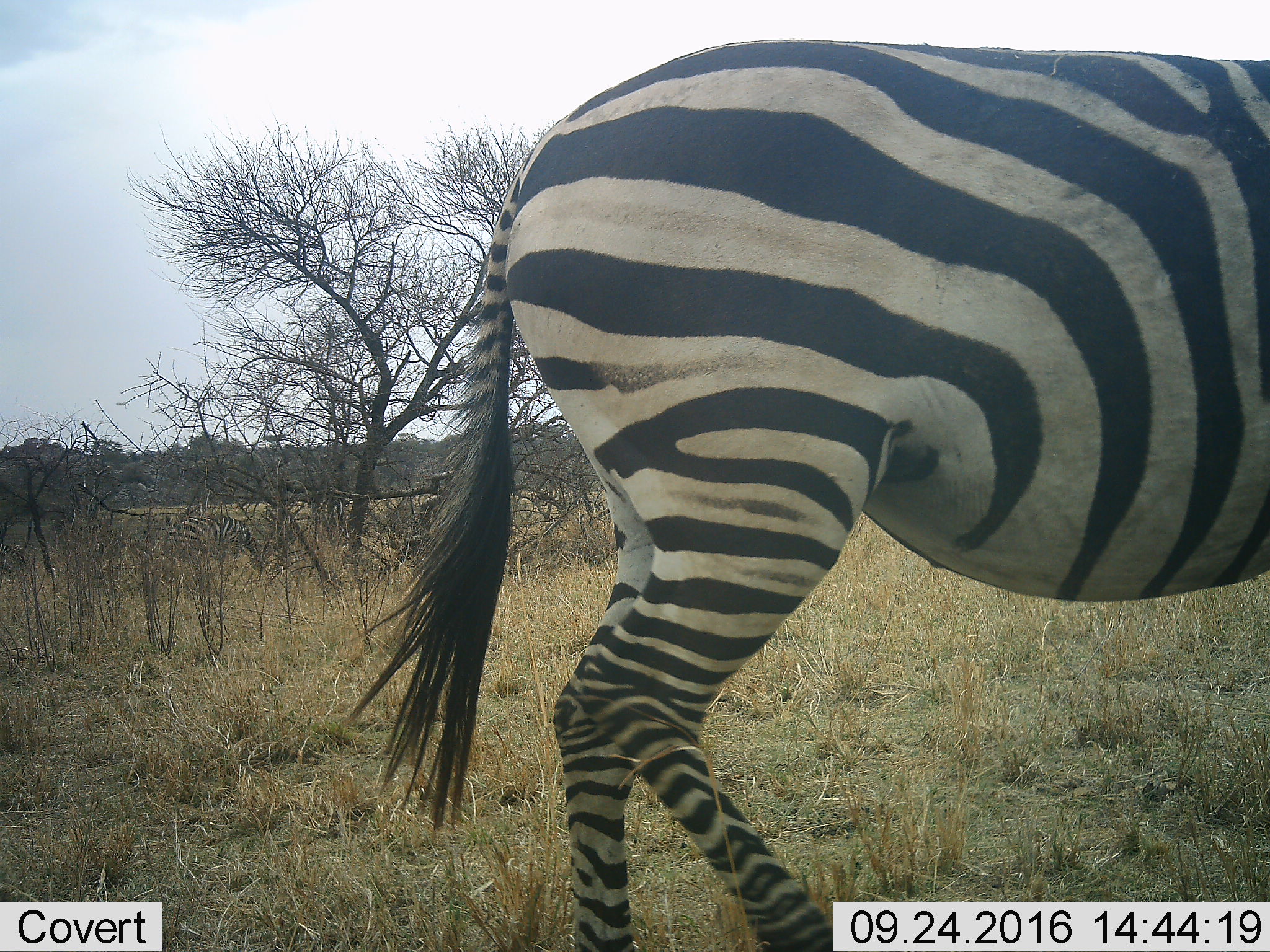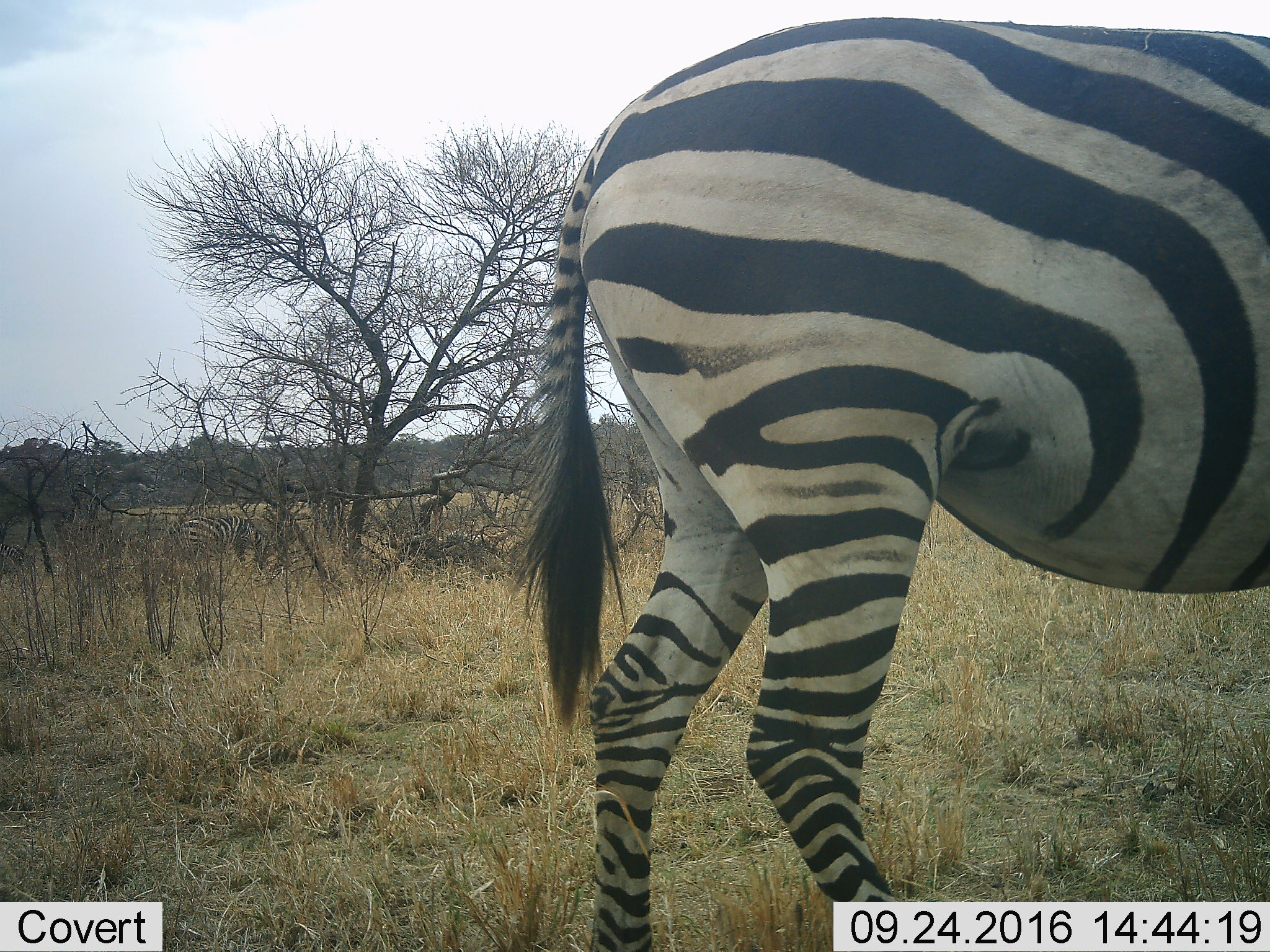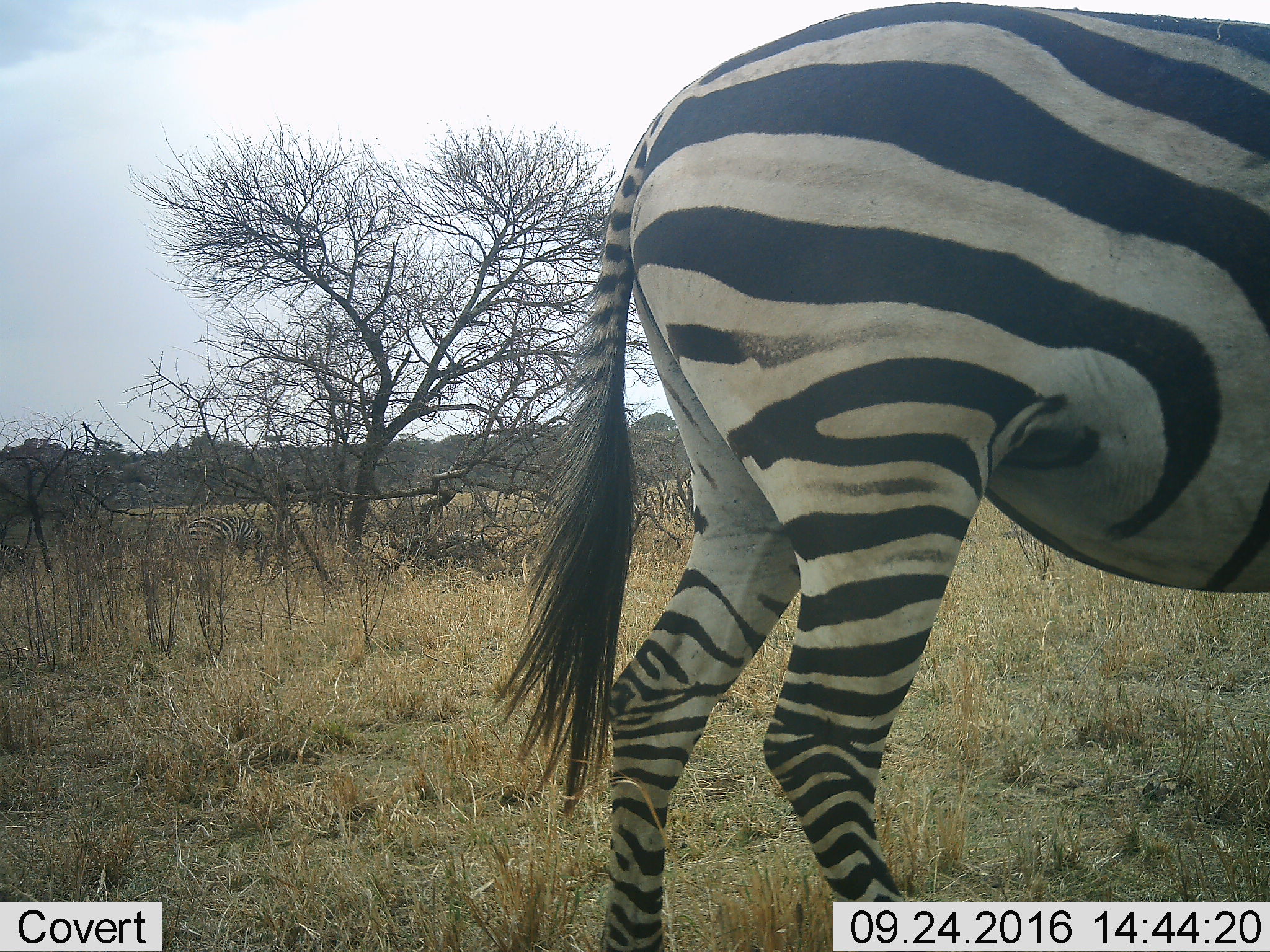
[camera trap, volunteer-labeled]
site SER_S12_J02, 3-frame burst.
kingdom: Animalia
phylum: Chordata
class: Mammalia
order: Perissodactyla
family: Equidae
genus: Equus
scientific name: Equus quagga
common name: plains zebra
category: zebraplains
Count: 2.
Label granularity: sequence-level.